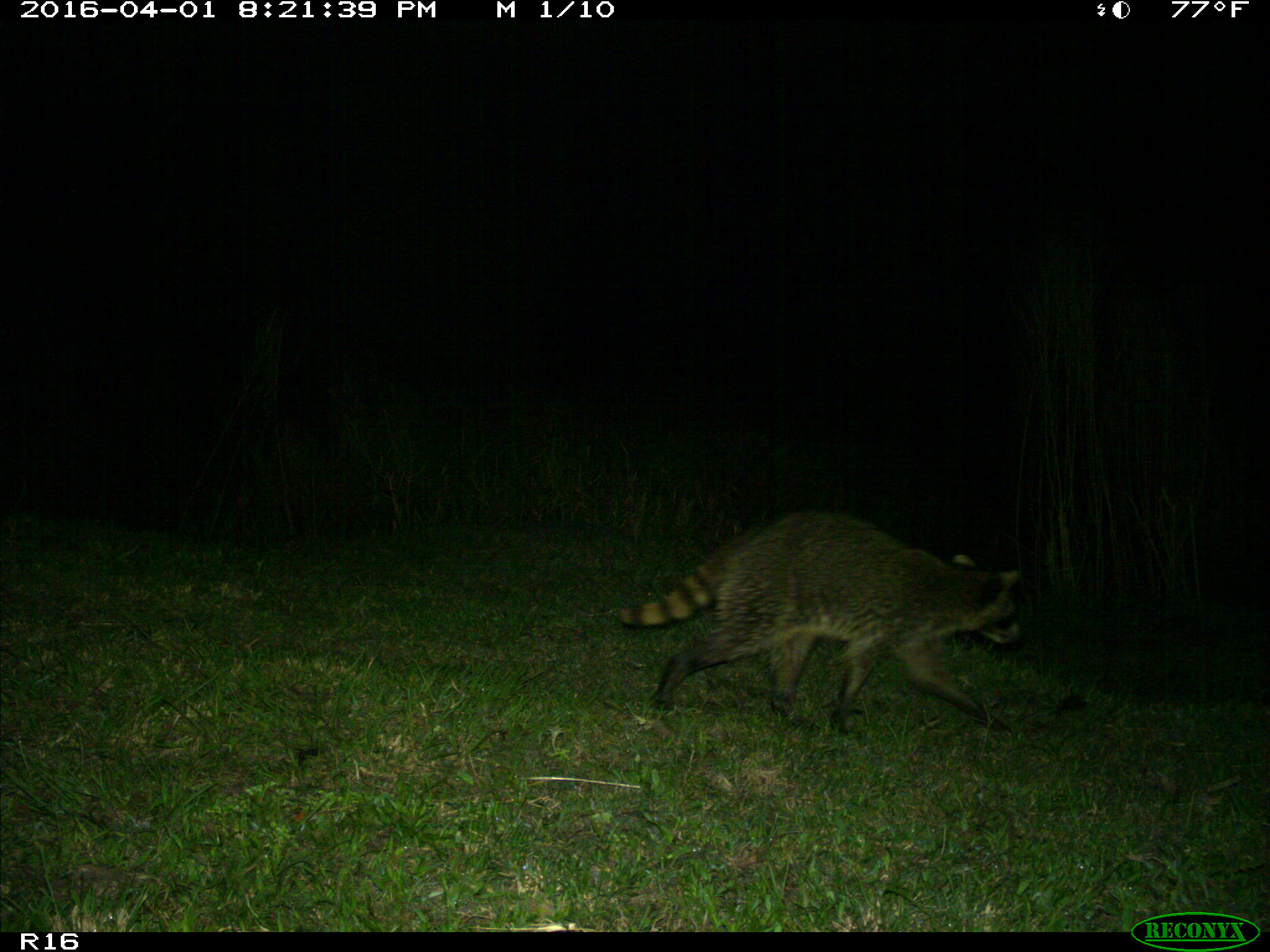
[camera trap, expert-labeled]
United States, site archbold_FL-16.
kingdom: Animalia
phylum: Chordata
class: Mammalia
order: Carnivora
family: Procyonidae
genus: Procyon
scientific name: Procyon lotor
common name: common raccoon